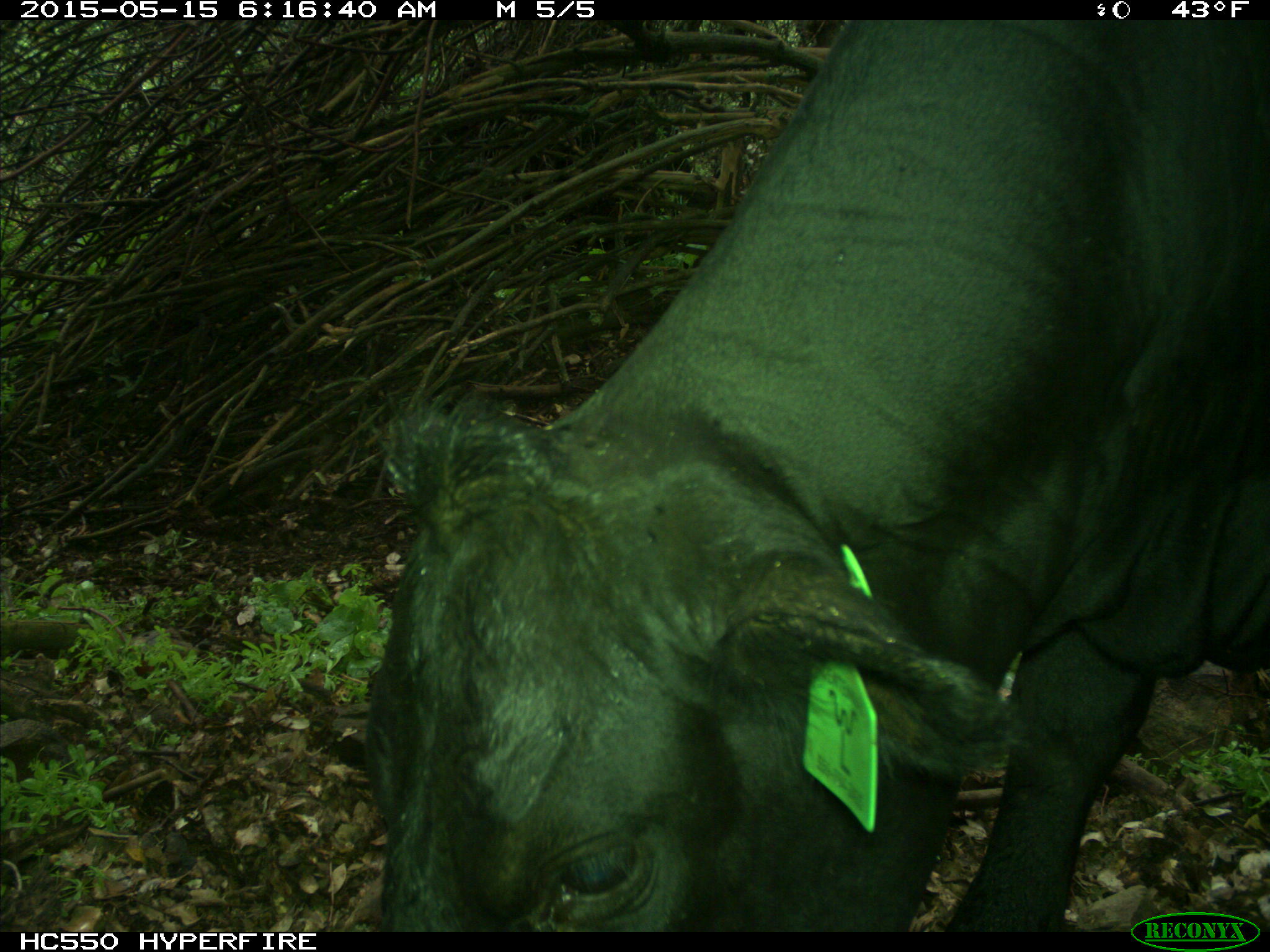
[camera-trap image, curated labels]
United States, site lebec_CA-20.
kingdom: Animalia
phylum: Chordata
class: Mammalia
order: Artiodactyla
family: Bovidae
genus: Bos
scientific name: Bos taurus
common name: domestic cow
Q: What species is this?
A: Bos taurus (domestic cow).